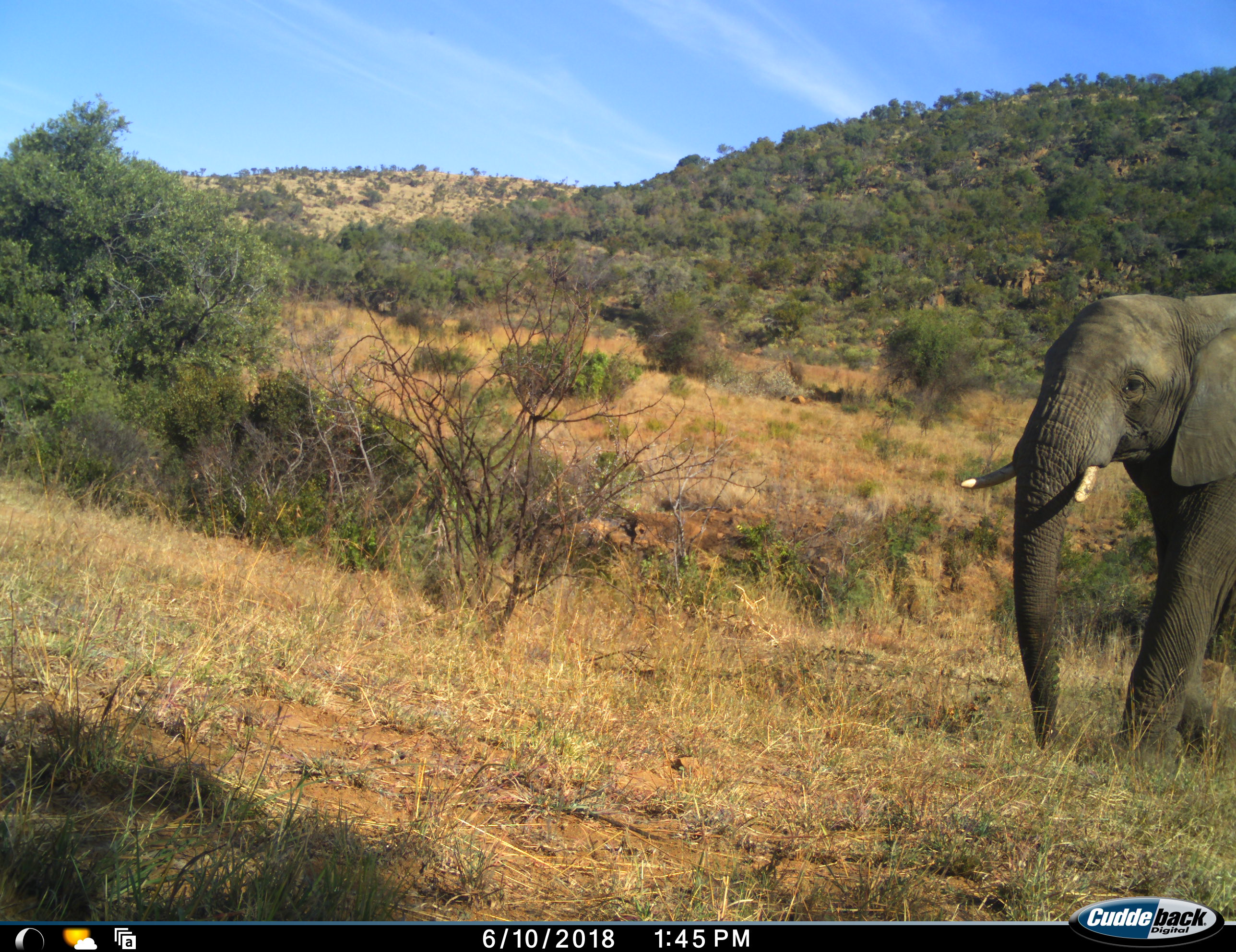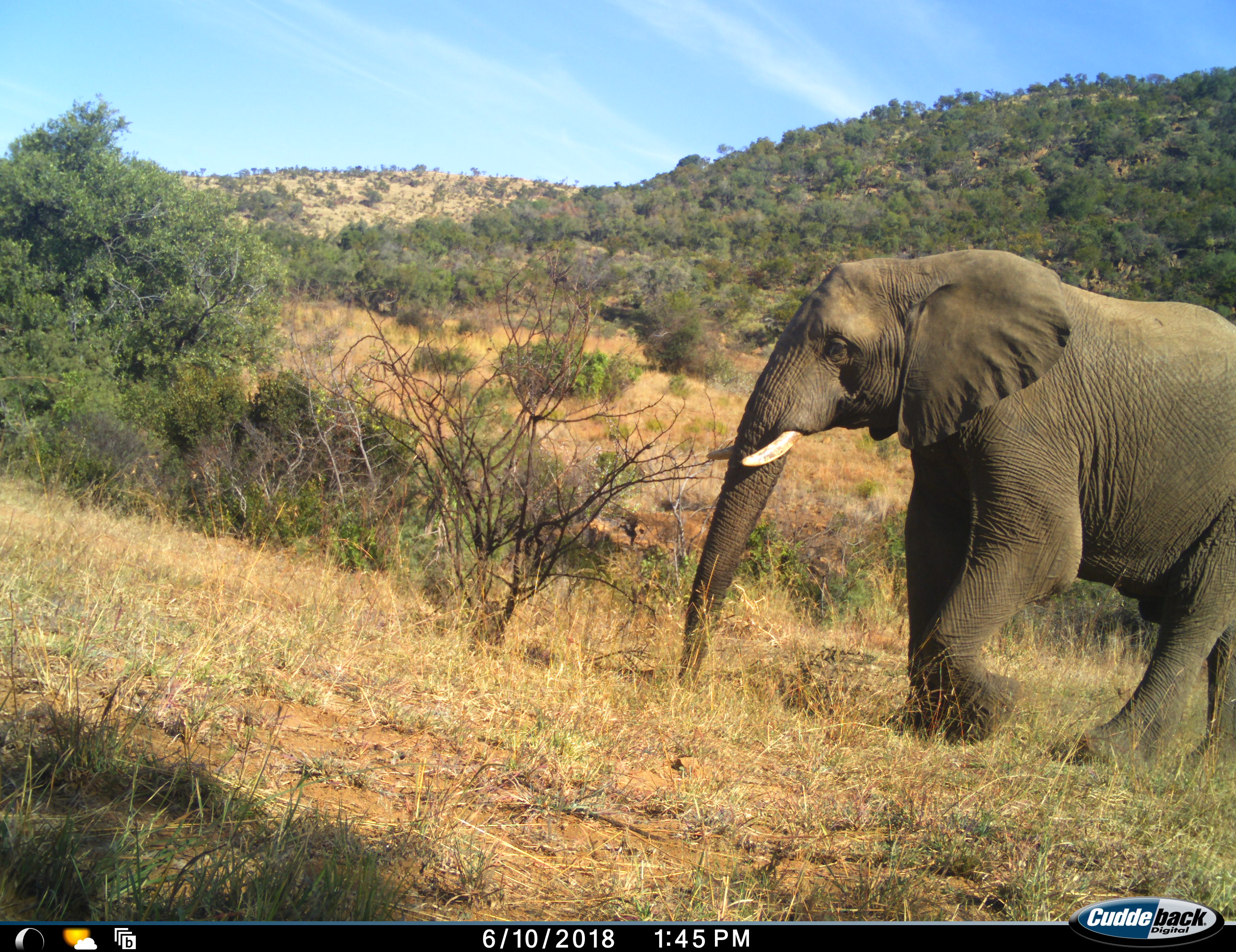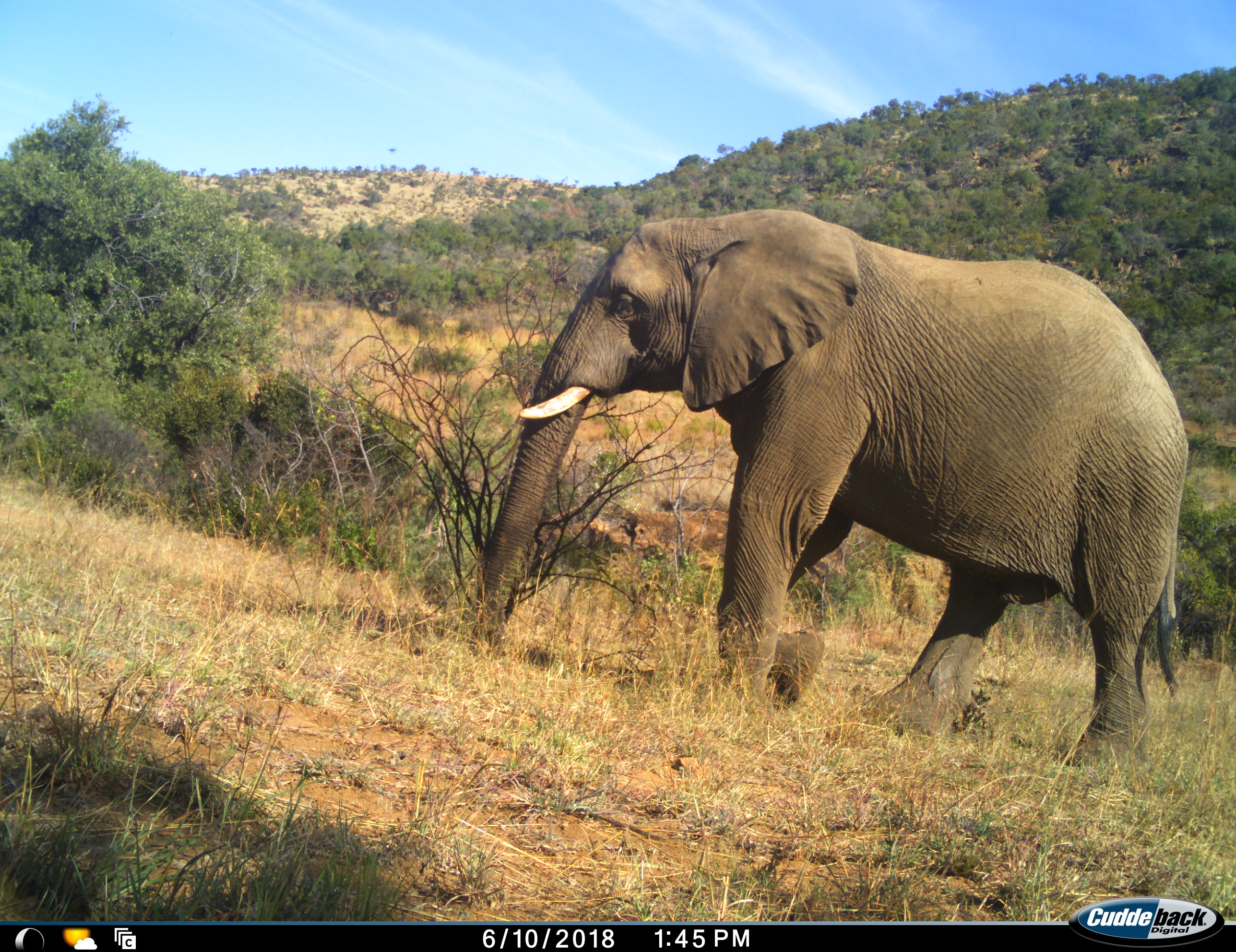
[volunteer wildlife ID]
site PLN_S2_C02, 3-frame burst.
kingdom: Animalia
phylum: Chordata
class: Mammalia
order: Proboscidea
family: Elephantidae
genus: Loxodonta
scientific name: Loxodonta africana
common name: african bush elephant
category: elephant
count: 1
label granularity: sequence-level